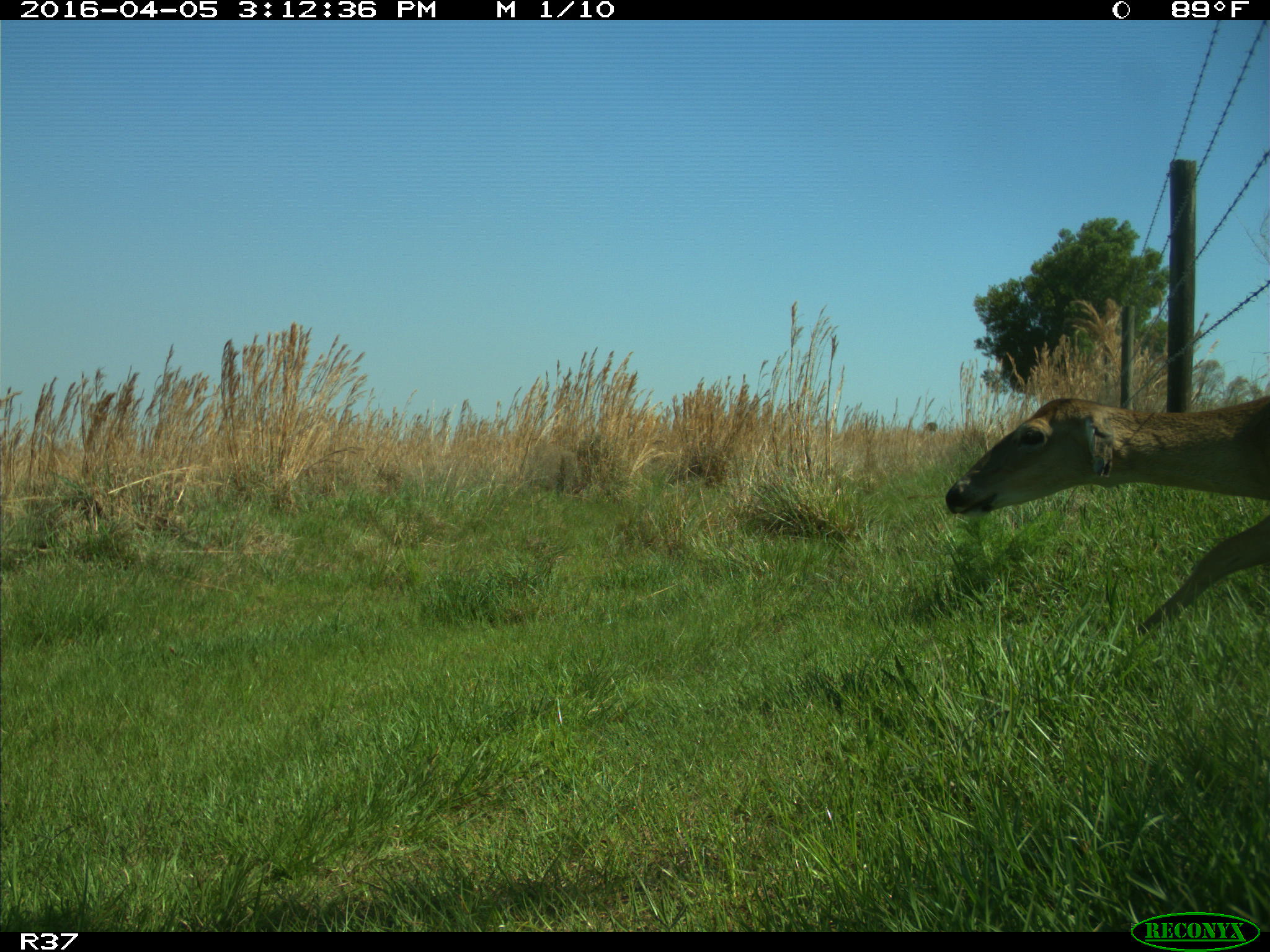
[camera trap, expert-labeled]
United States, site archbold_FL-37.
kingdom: Animalia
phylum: Chordata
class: Mammalia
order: Artiodactyla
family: Cervidae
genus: Odocoileus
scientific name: Odocoileus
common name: deer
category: unidentified deer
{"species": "unidentified deer (deer) (Odocoileus)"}